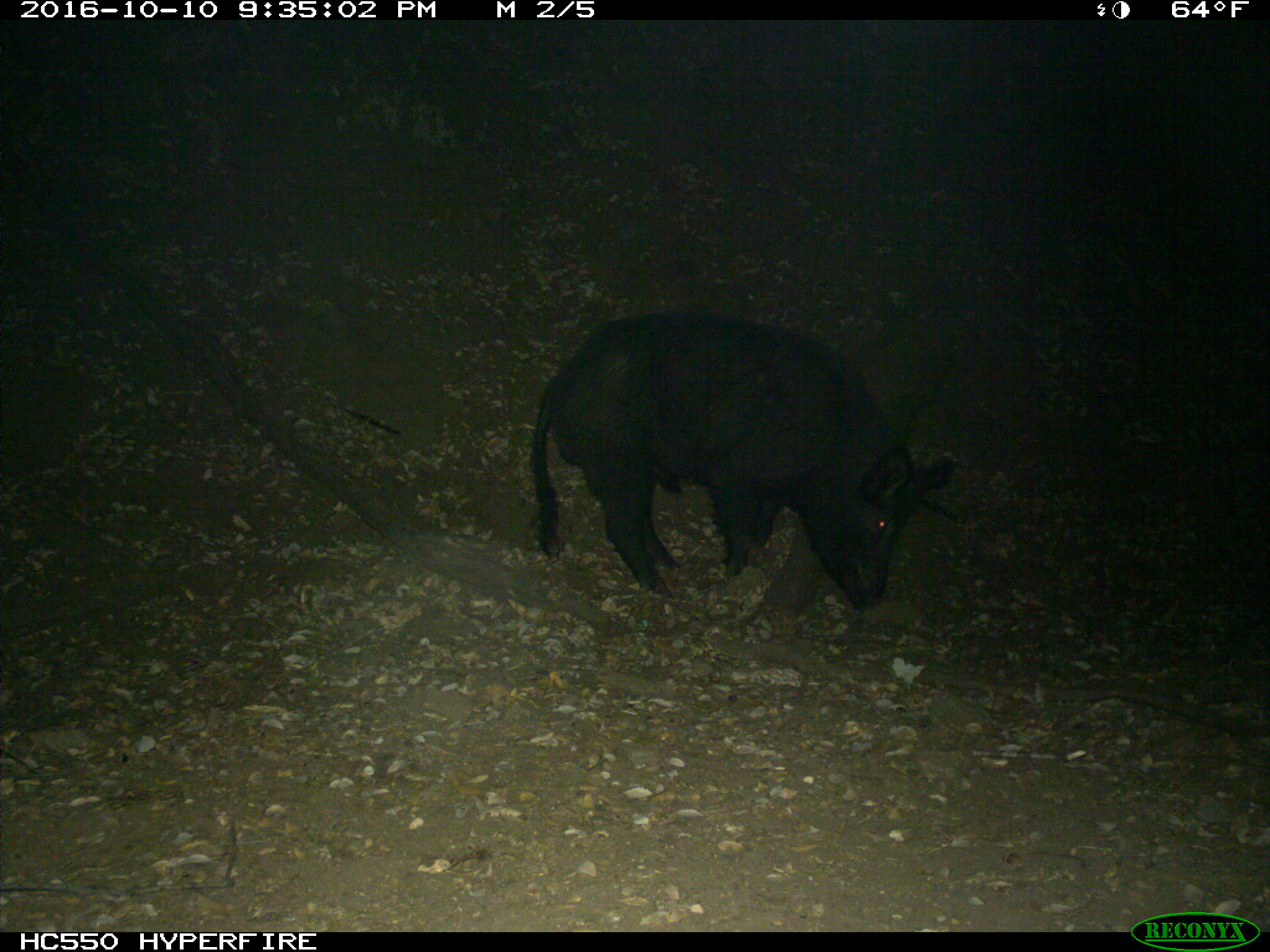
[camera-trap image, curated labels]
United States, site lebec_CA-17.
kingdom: Animalia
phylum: Chordata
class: Mammalia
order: Artiodactyla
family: Suidae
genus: Sus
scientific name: Sus scrofa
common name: wild boar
Sus scrofa (wild boar).